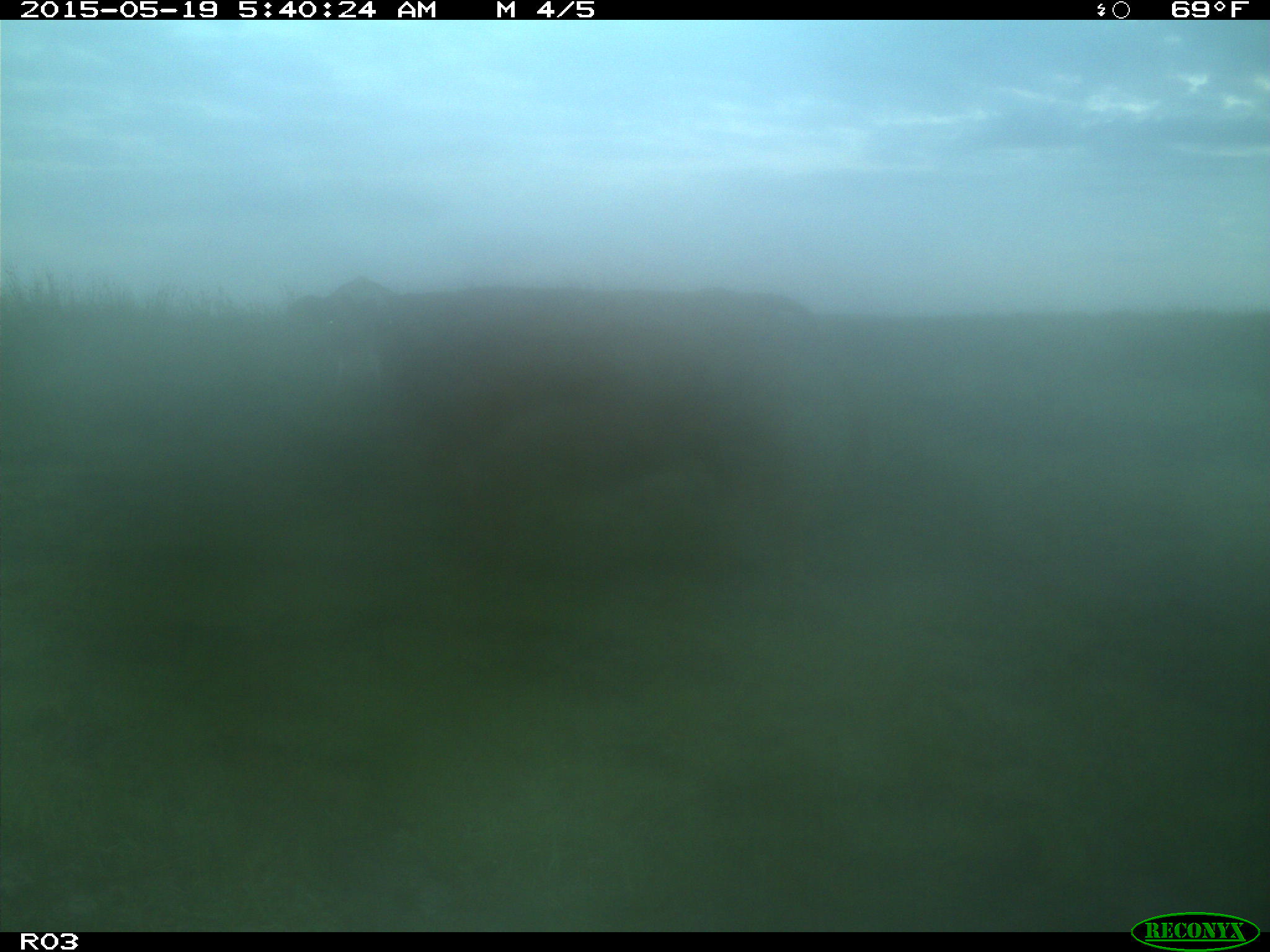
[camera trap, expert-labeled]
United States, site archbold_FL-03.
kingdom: Animalia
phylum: Chordata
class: Mammalia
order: Artiodactyla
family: Bovidae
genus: Bos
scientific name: Bos taurus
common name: domestic cow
Bos taurus (domestic cow).